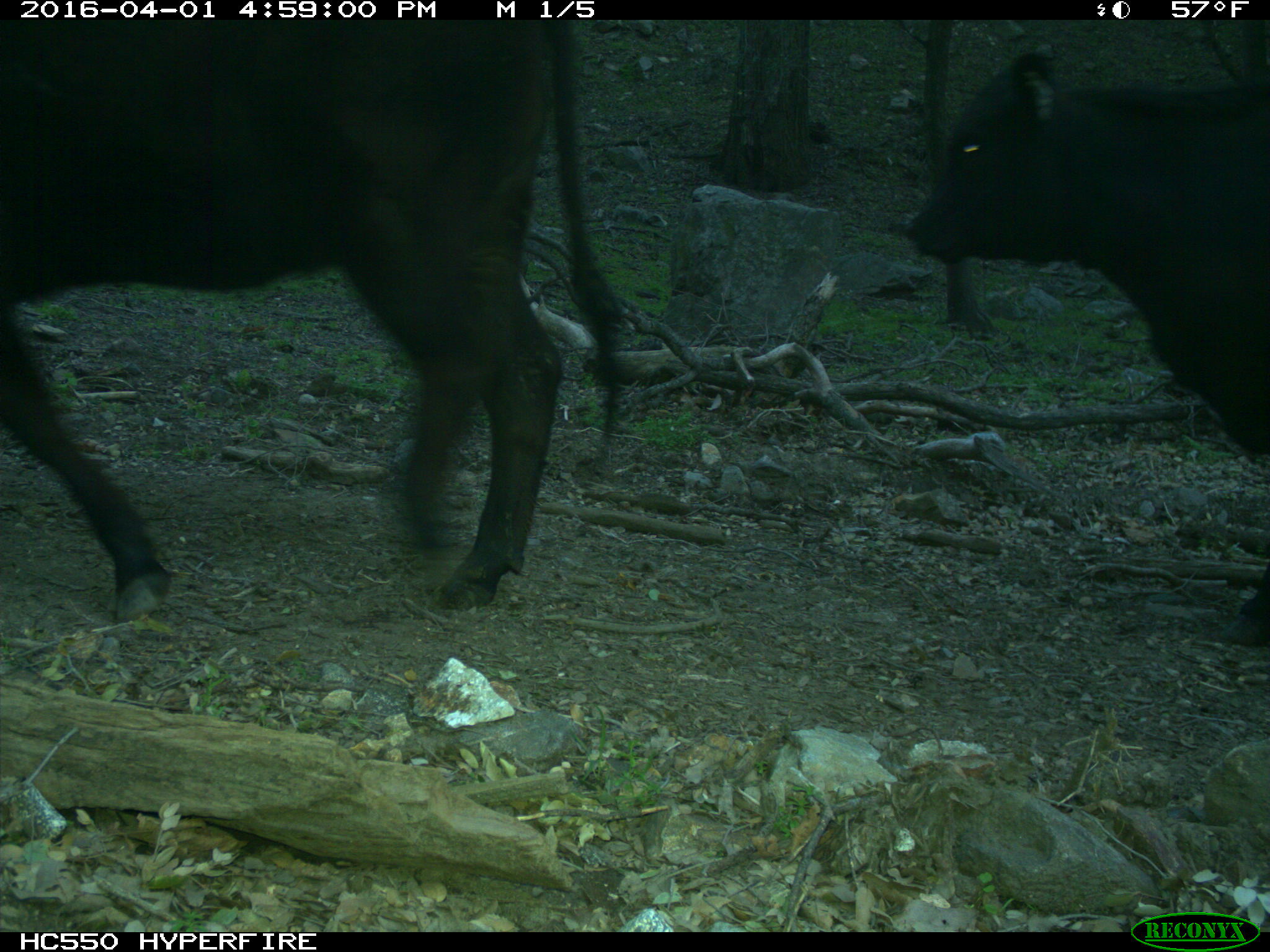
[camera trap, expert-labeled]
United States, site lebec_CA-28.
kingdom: Animalia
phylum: Chordata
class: Mammalia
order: Artiodactyla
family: Bovidae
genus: Bos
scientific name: Bos taurus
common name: domestic cow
Bos taurus (domestic cow).